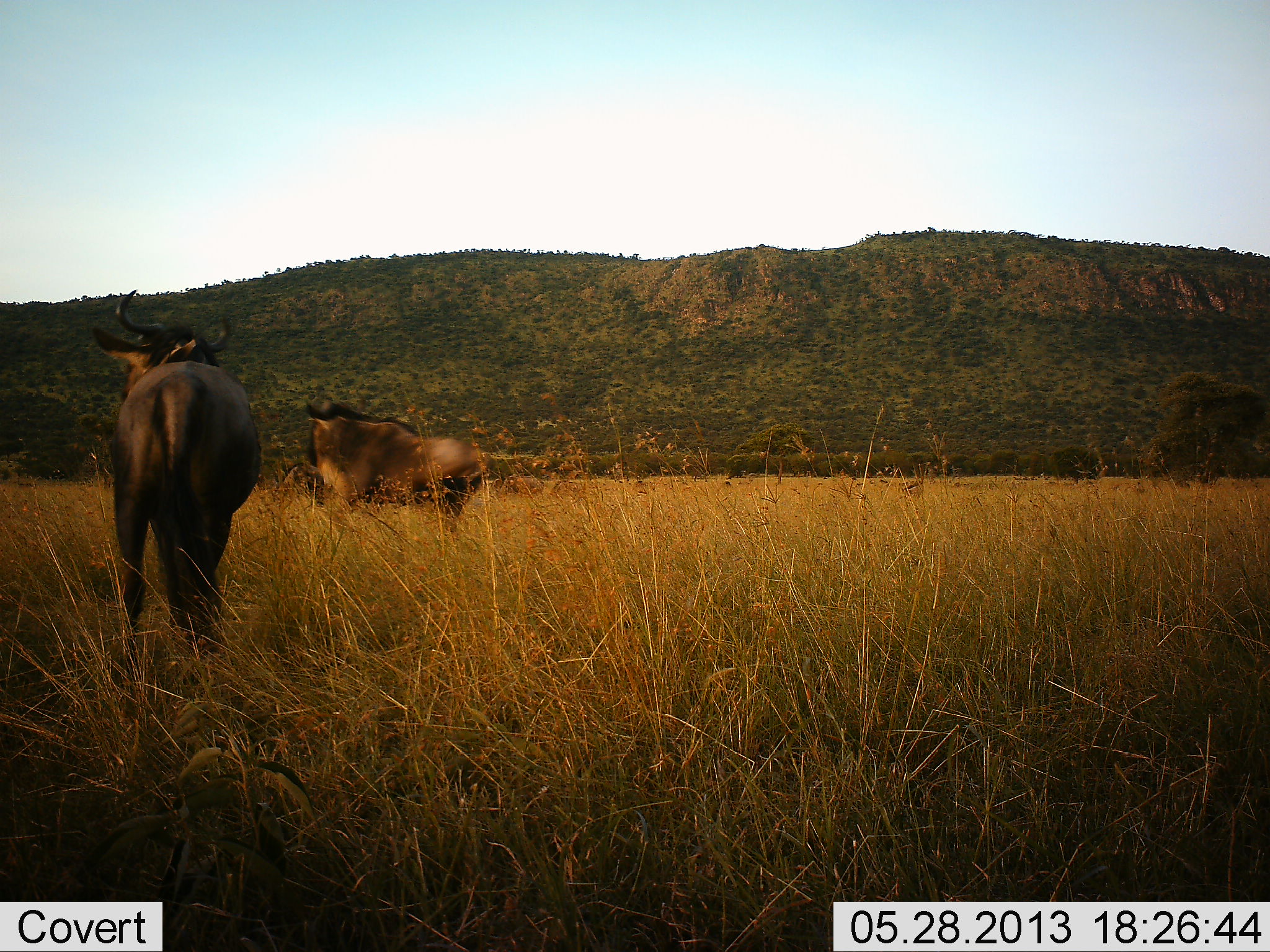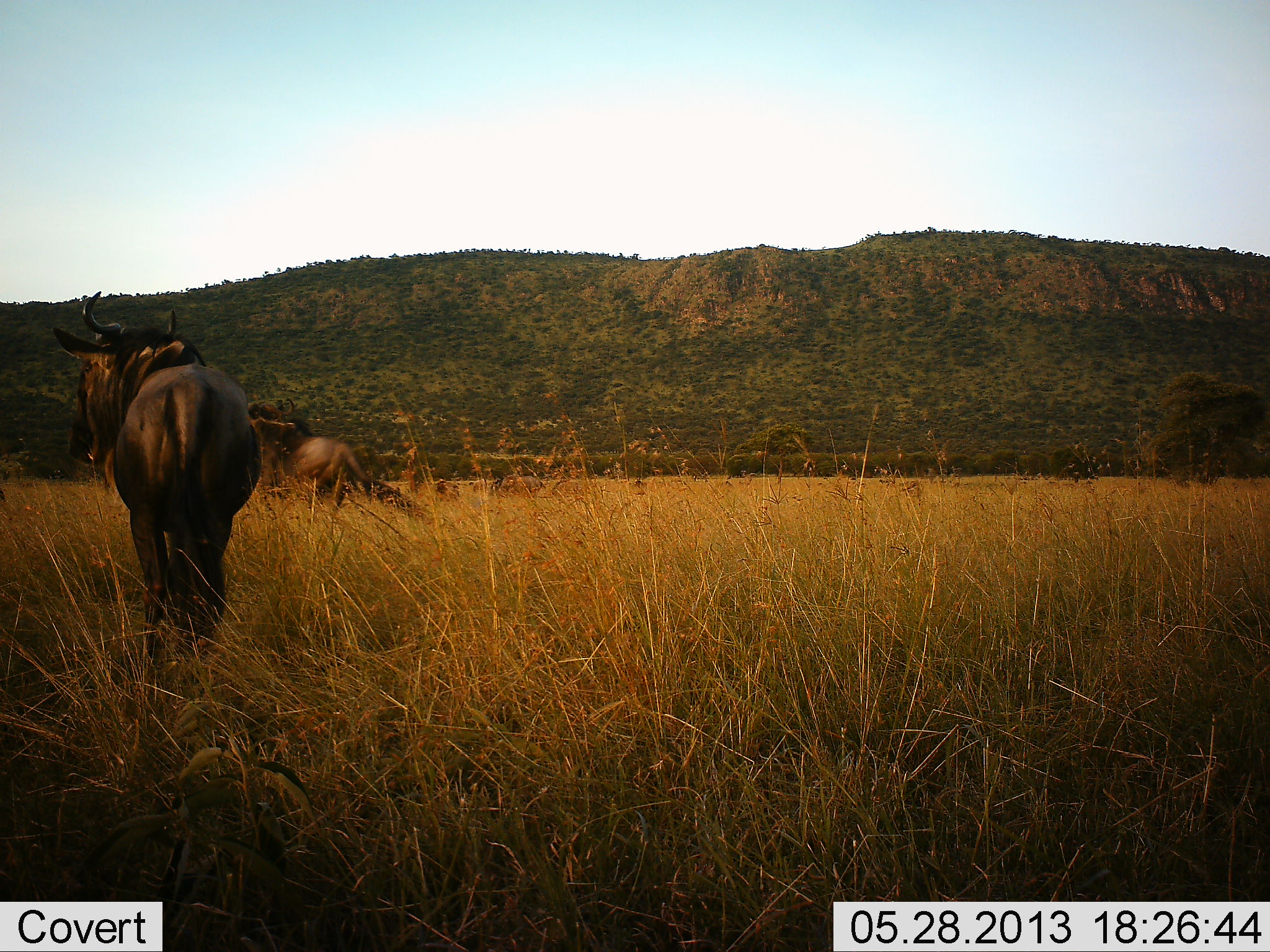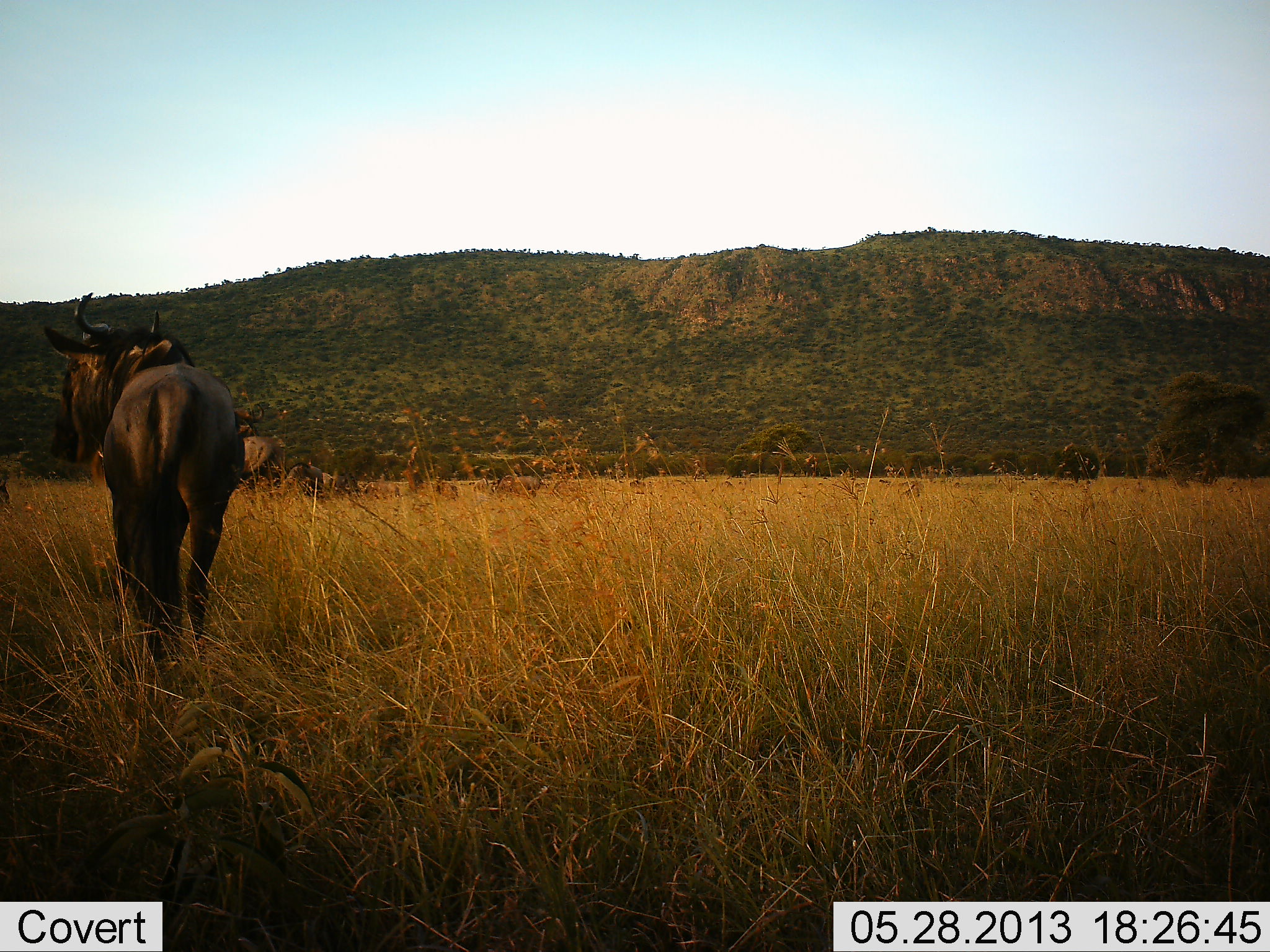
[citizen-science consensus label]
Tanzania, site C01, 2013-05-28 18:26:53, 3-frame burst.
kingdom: Animalia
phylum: Chordata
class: Mammalia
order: Artiodactyla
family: Bovidae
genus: Connochaetes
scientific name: Connochaetes taurinus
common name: blue wildebeest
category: wildebeest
Wildebeest (blue wildebeest) (Connochaetes taurinus), count 2. Behavior (volunteer vote fractions): standing 30%, resting 0%, moving 100%, interacting 0%. Young present (vote fraction): 0%. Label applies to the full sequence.